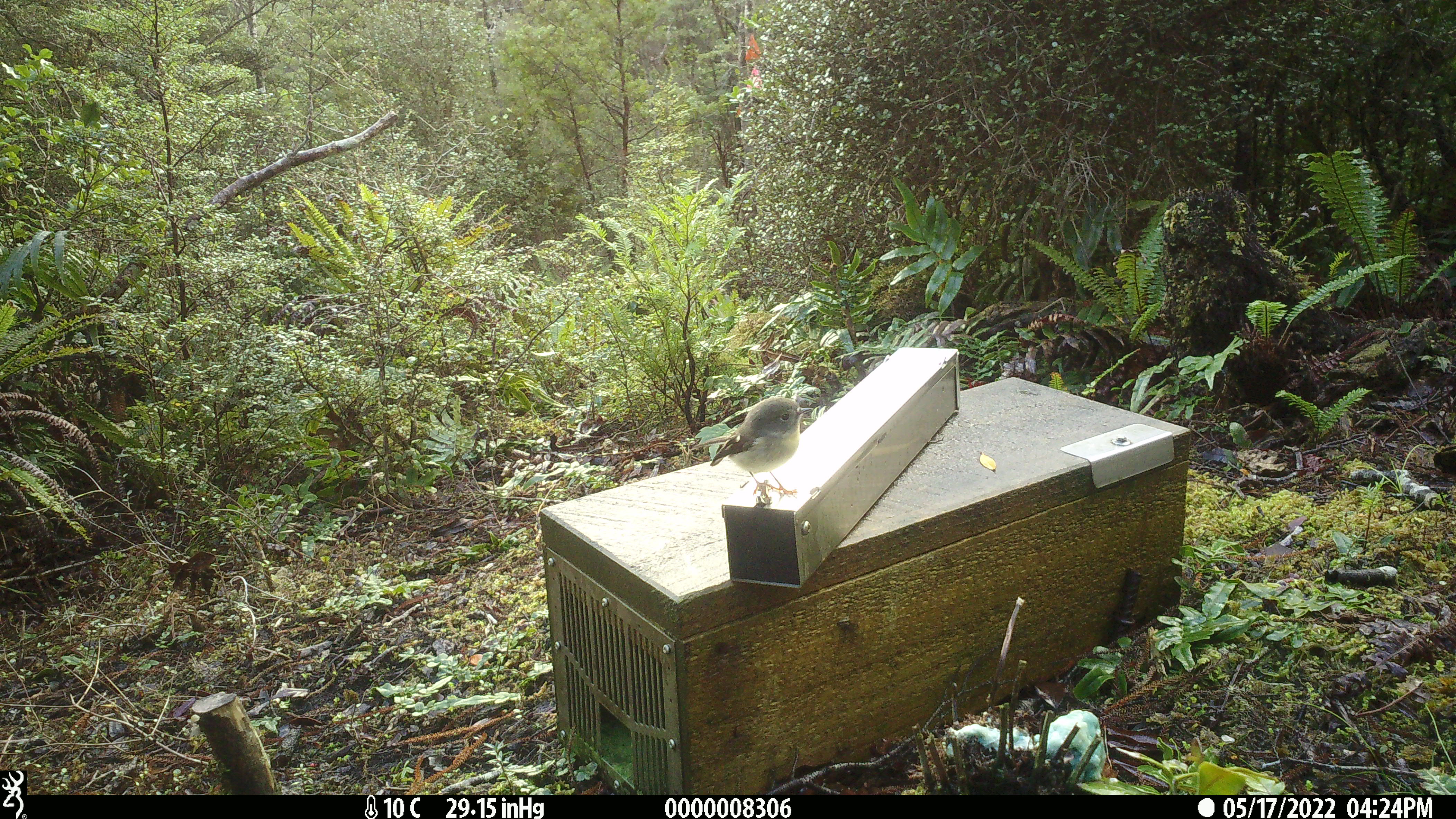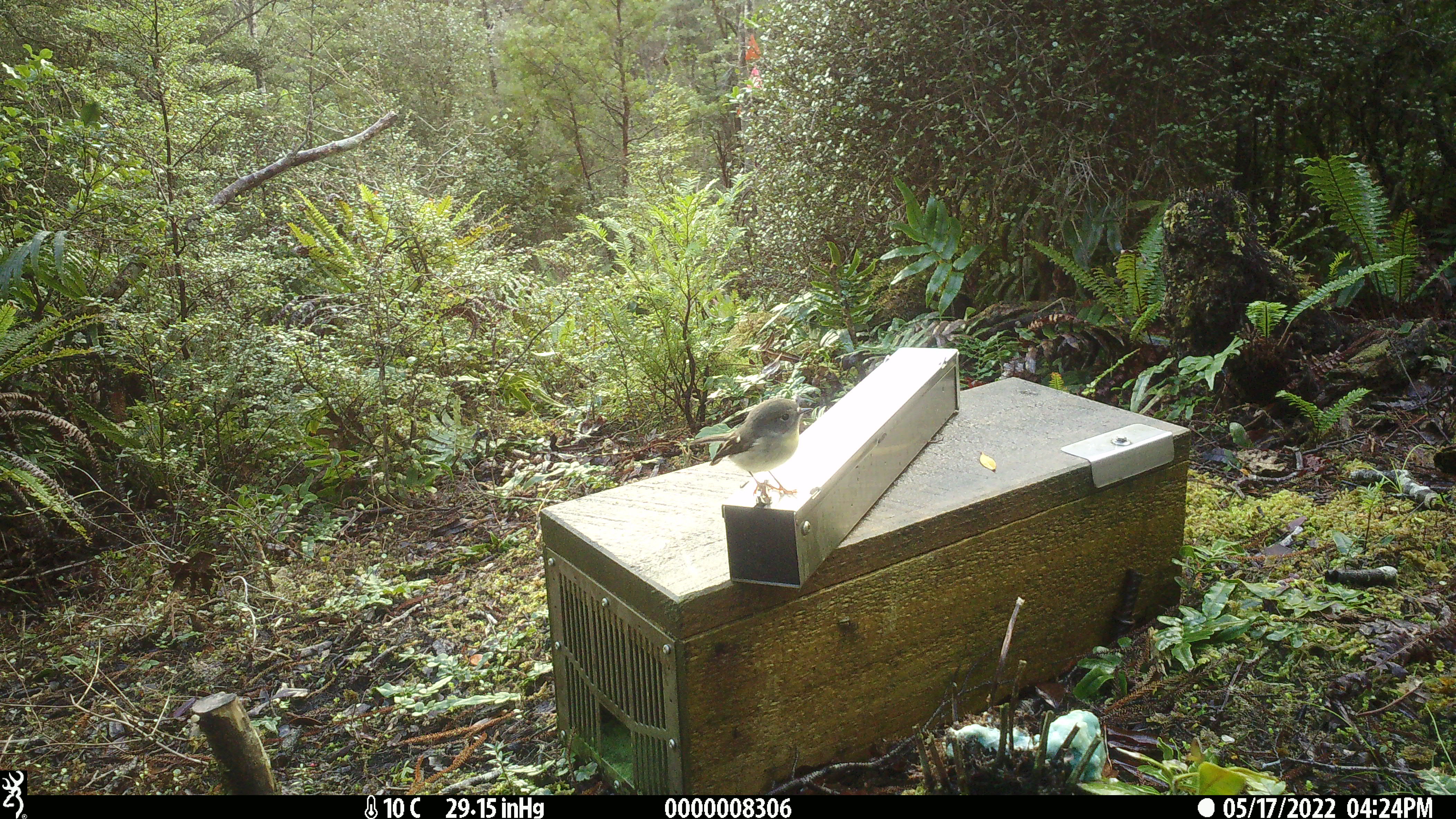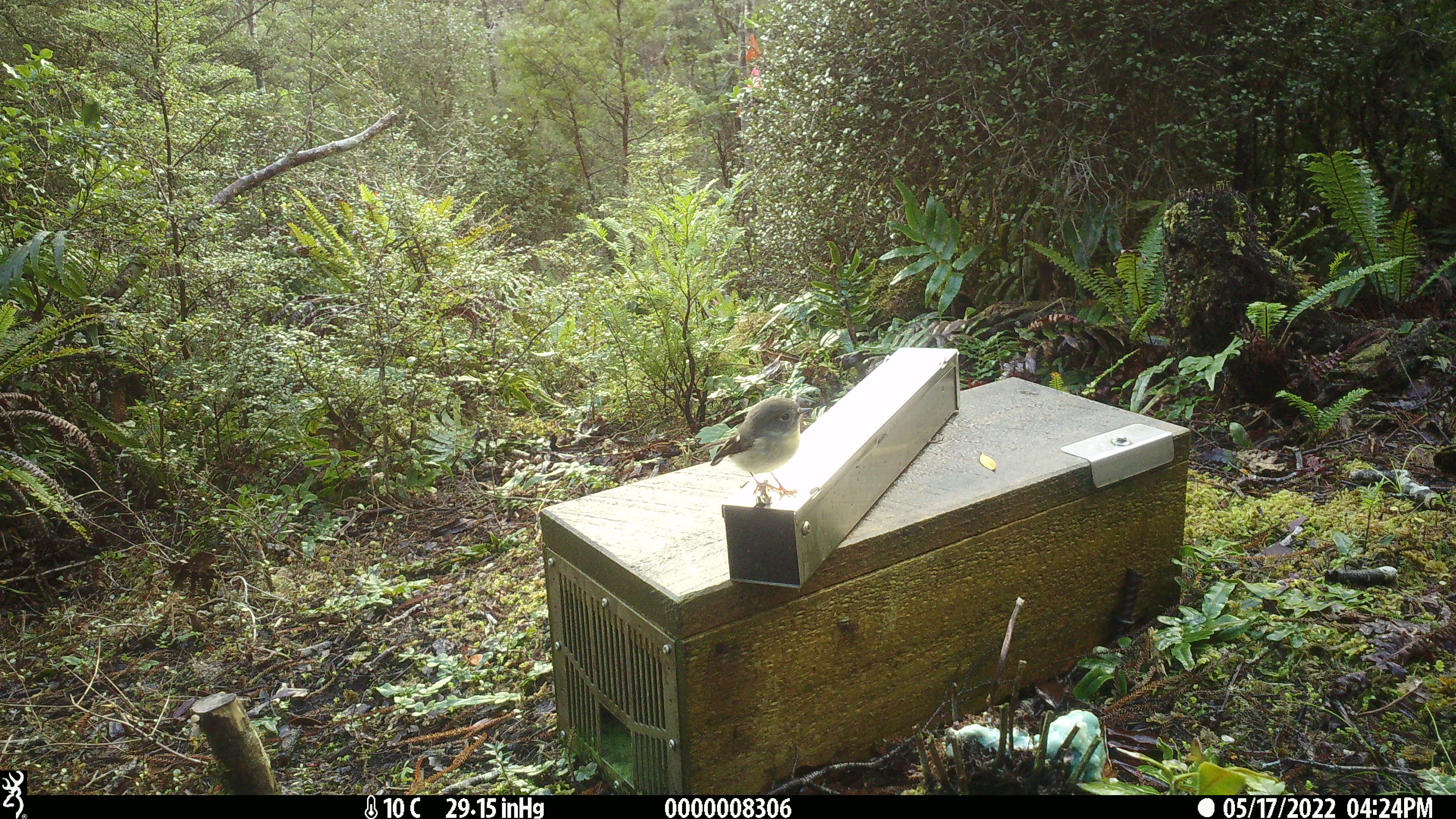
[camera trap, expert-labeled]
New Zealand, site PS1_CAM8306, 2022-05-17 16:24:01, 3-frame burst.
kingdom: Animalia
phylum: Chordata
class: Aves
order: Passeriformes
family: Petroicidae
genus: Petroica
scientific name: Petroica macrocephala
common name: tomtit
Tomtit (Petroica macrocephala).